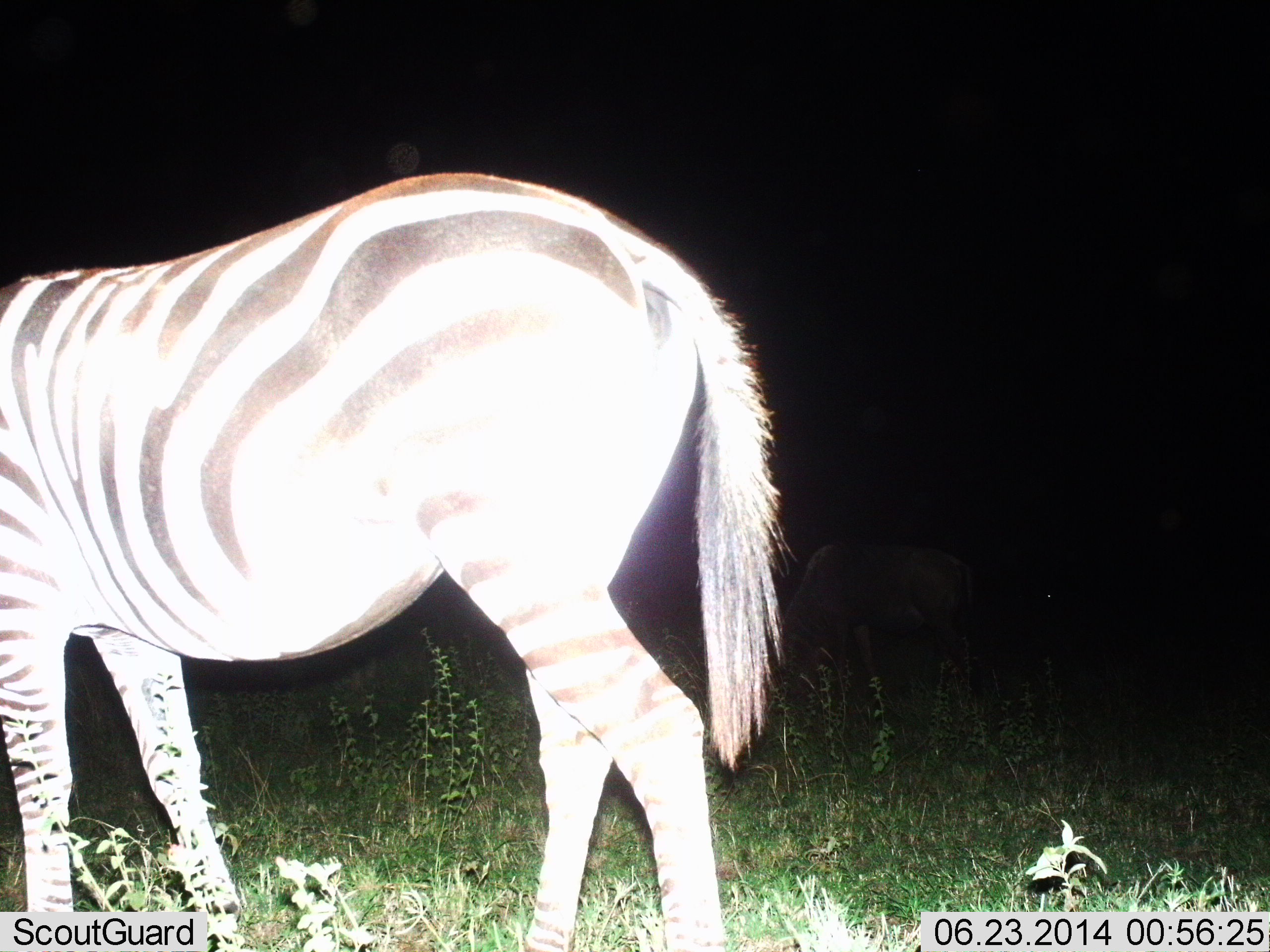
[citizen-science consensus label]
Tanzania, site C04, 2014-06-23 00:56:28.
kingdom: Animalia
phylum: Chordata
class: Mammalia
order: Perissodactyla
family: Equidae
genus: Equus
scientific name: Equus quagga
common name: plains zebra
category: zebra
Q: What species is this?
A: Zebra (plains zebra) (Equus quagga).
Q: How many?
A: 1.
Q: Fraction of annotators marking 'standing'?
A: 77%.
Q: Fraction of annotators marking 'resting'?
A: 0%.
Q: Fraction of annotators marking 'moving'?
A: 8%.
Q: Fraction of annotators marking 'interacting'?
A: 0%.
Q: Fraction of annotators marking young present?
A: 0%.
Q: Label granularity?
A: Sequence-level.